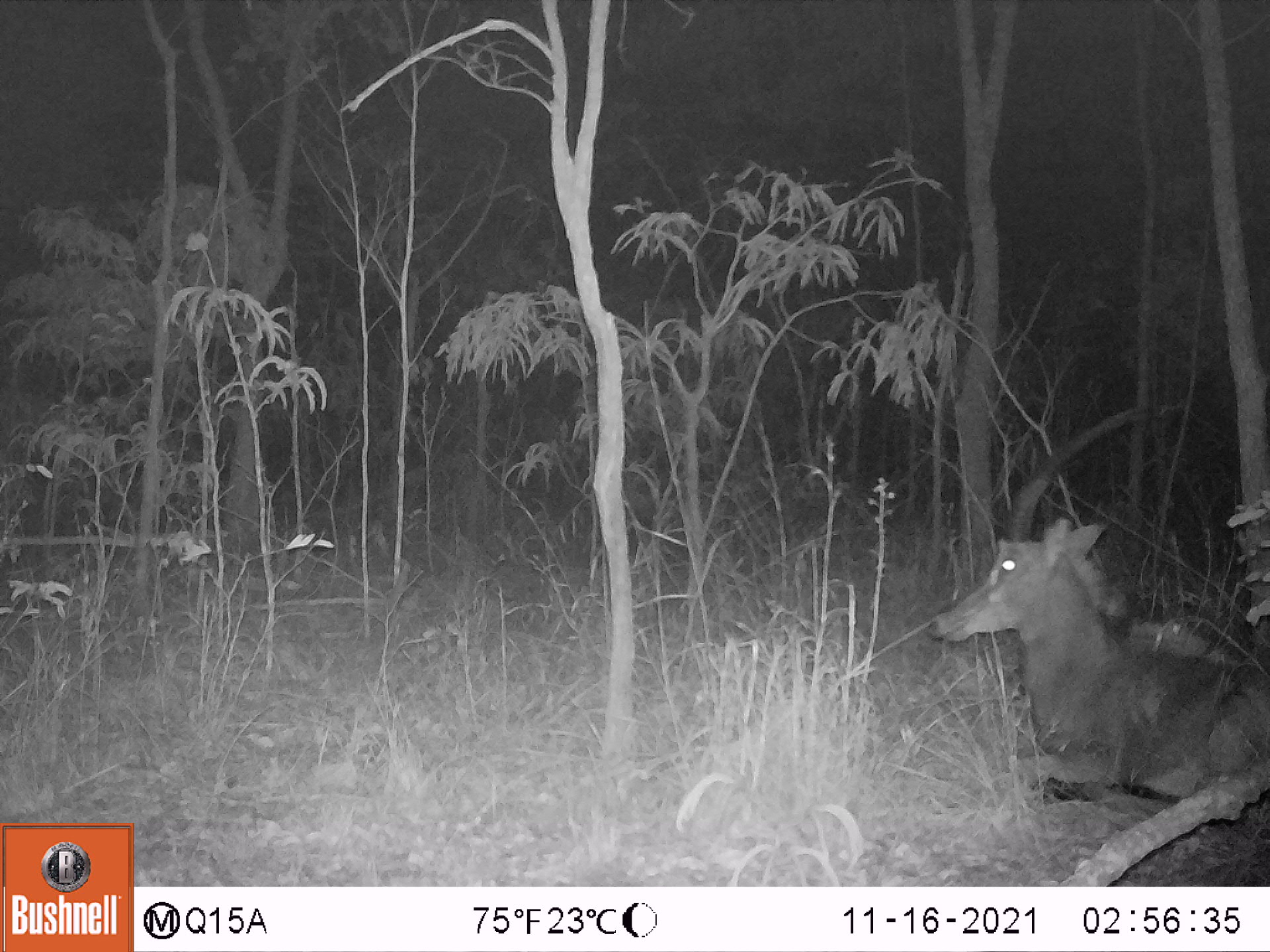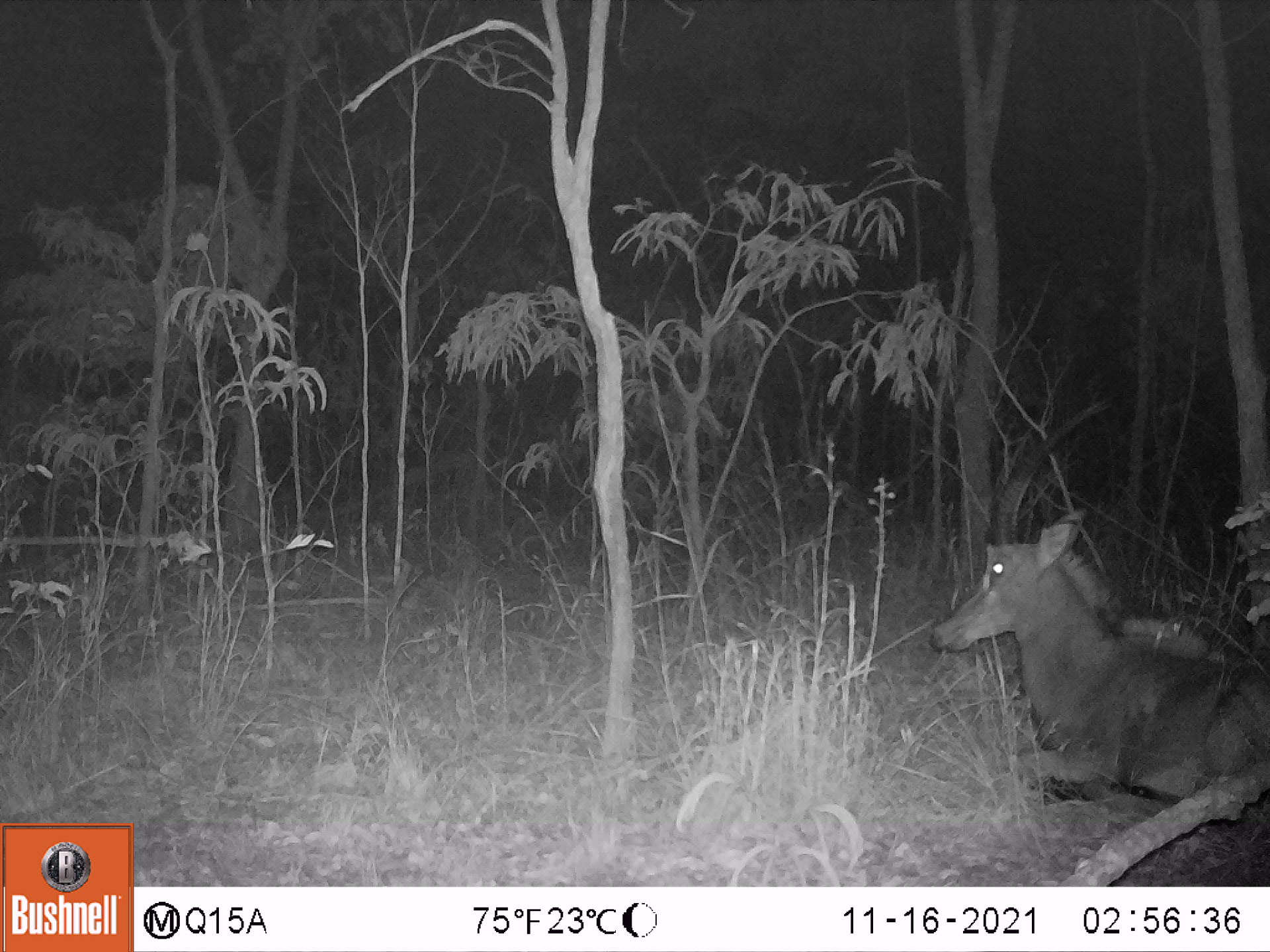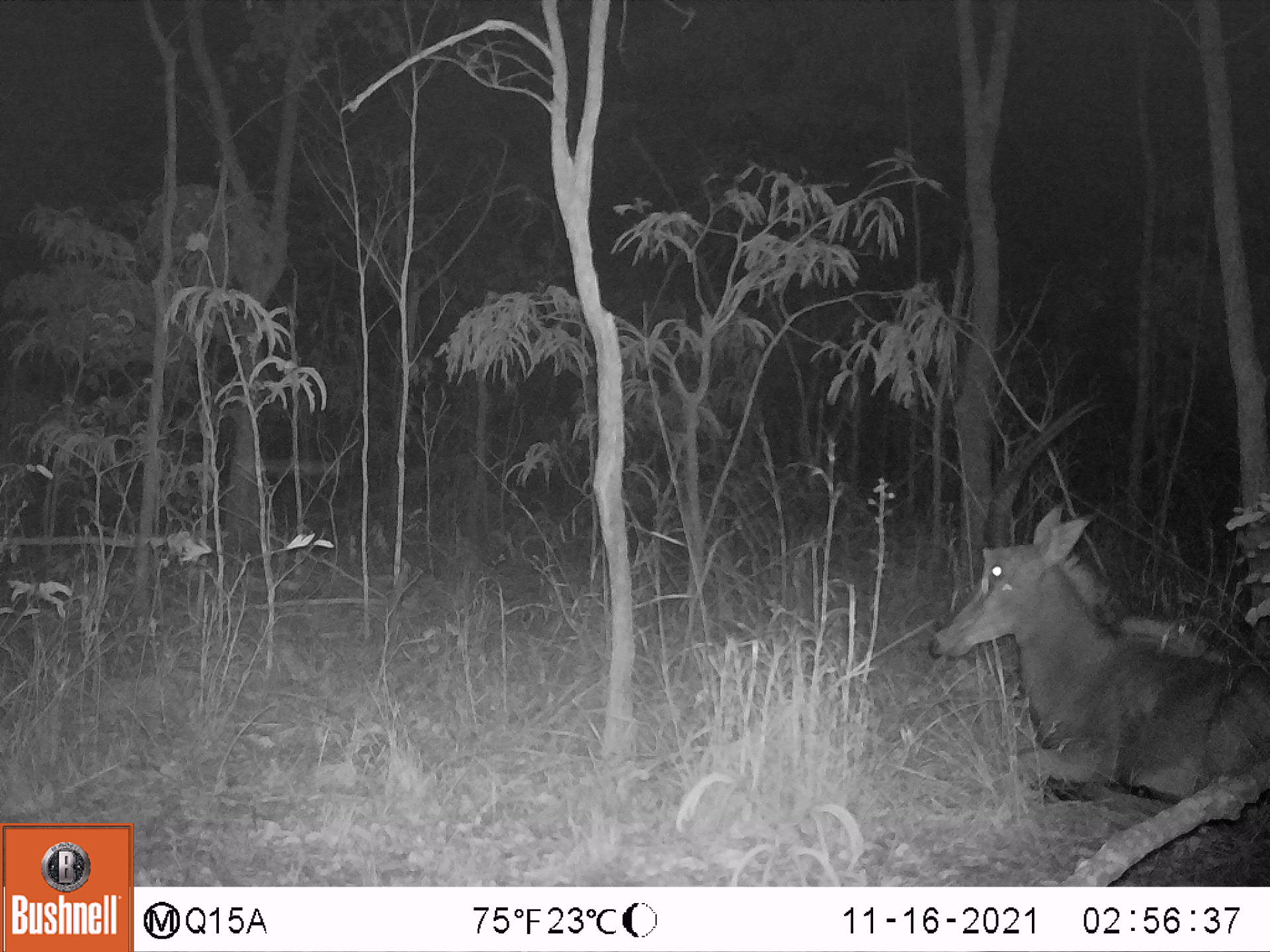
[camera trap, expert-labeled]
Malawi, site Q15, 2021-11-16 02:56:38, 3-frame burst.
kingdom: Animalia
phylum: Chordata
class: Mammalia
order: Artiodactyla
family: Bovidae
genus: Hippotragus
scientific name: Hippotragus niger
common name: sable antelope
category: sable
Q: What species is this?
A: Sable (sable antelope) (Hippotragus niger).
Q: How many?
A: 1.